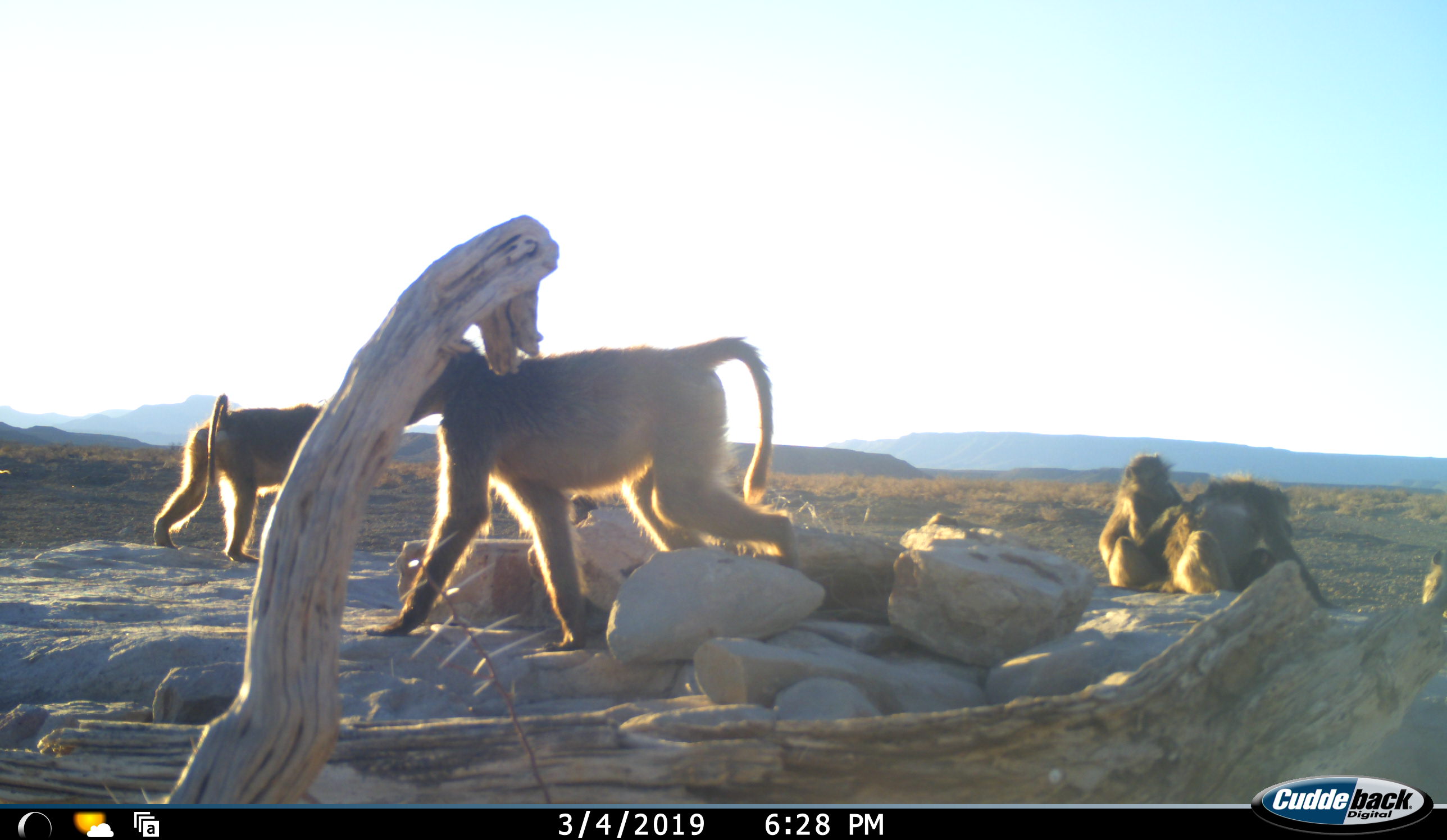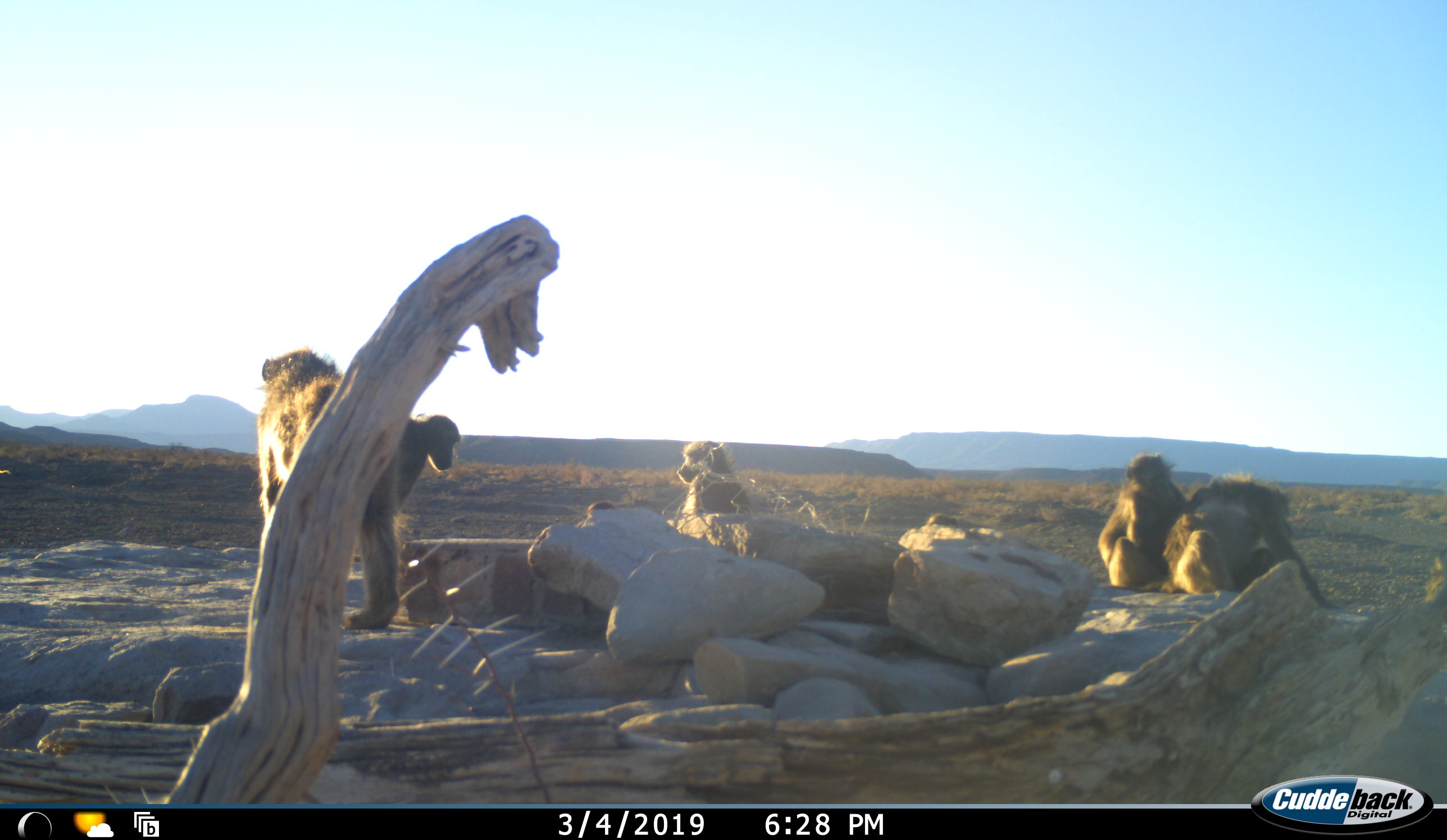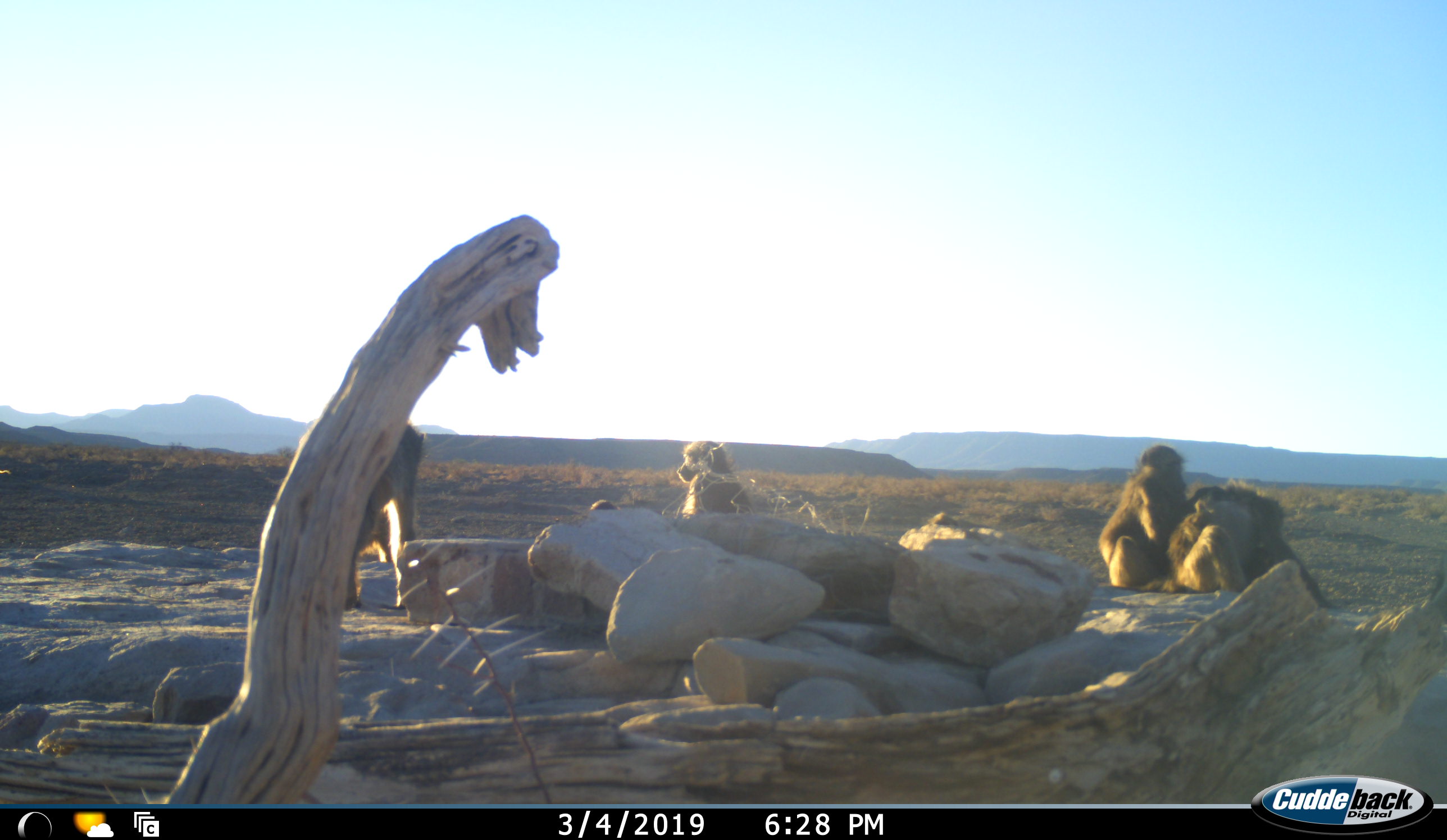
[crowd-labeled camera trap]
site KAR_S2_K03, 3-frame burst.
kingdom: Animalia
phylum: Chordata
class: Mammalia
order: Primates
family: Cercopithecidae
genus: Papio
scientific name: Papio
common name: baboon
Baboon (Papio), count 6. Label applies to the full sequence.